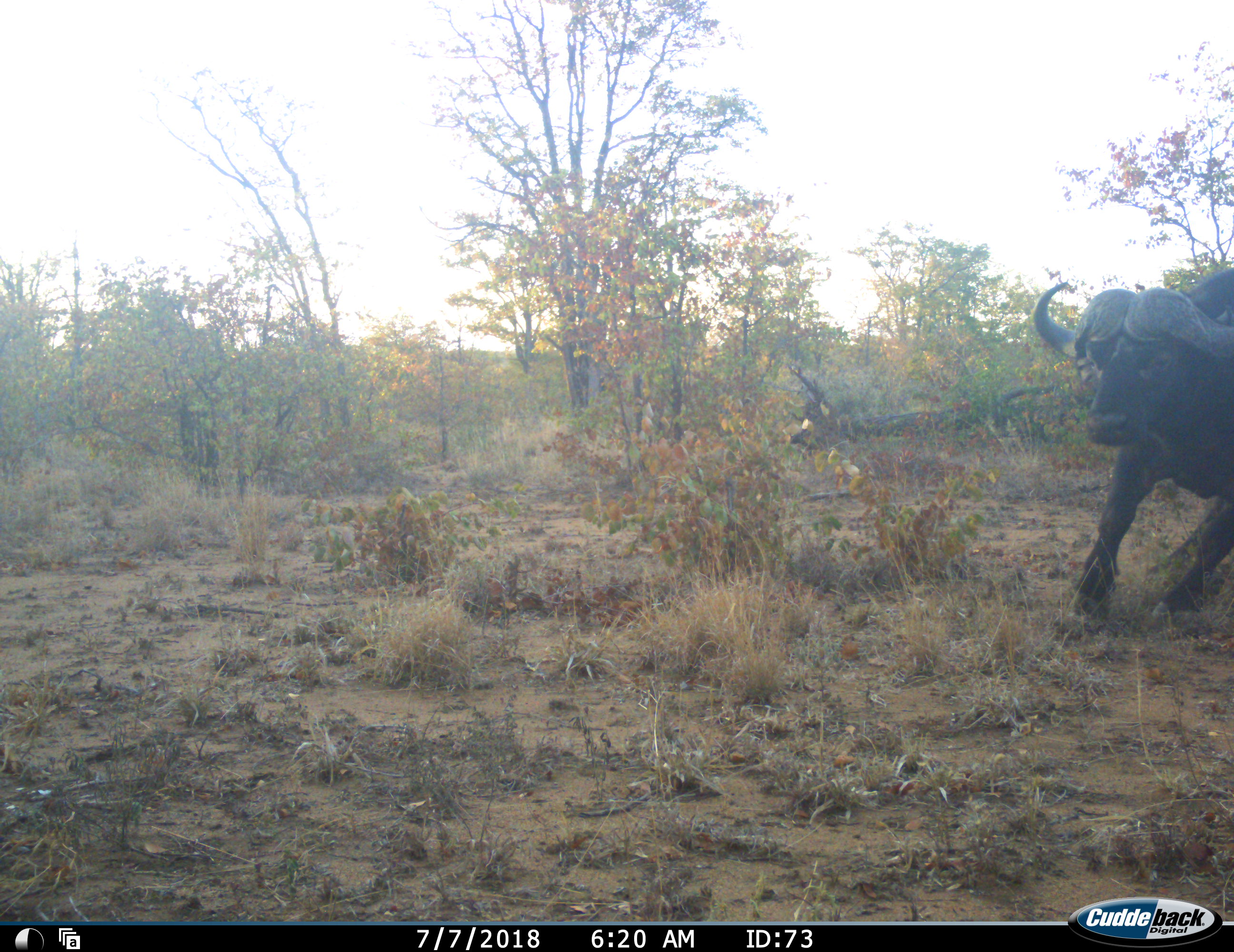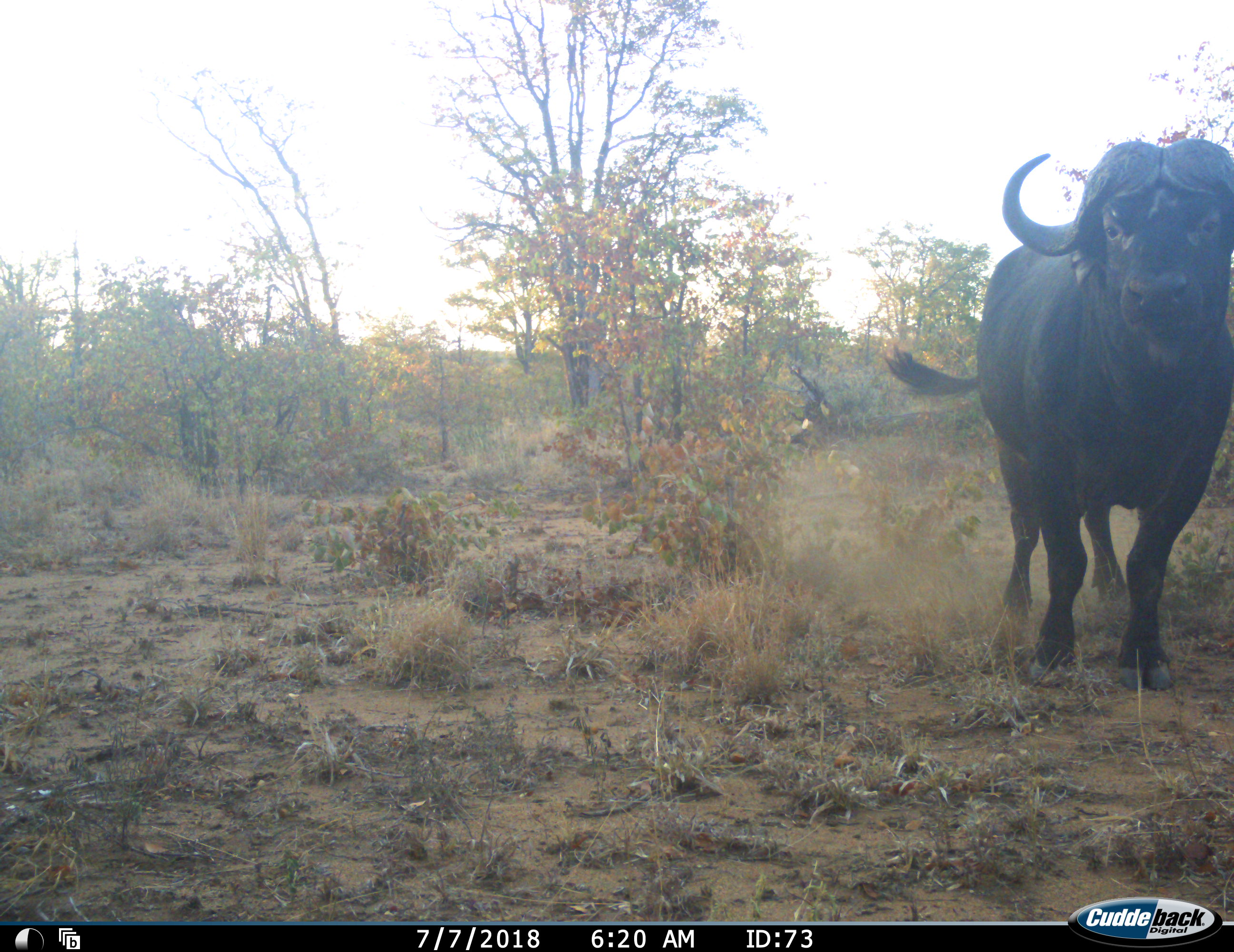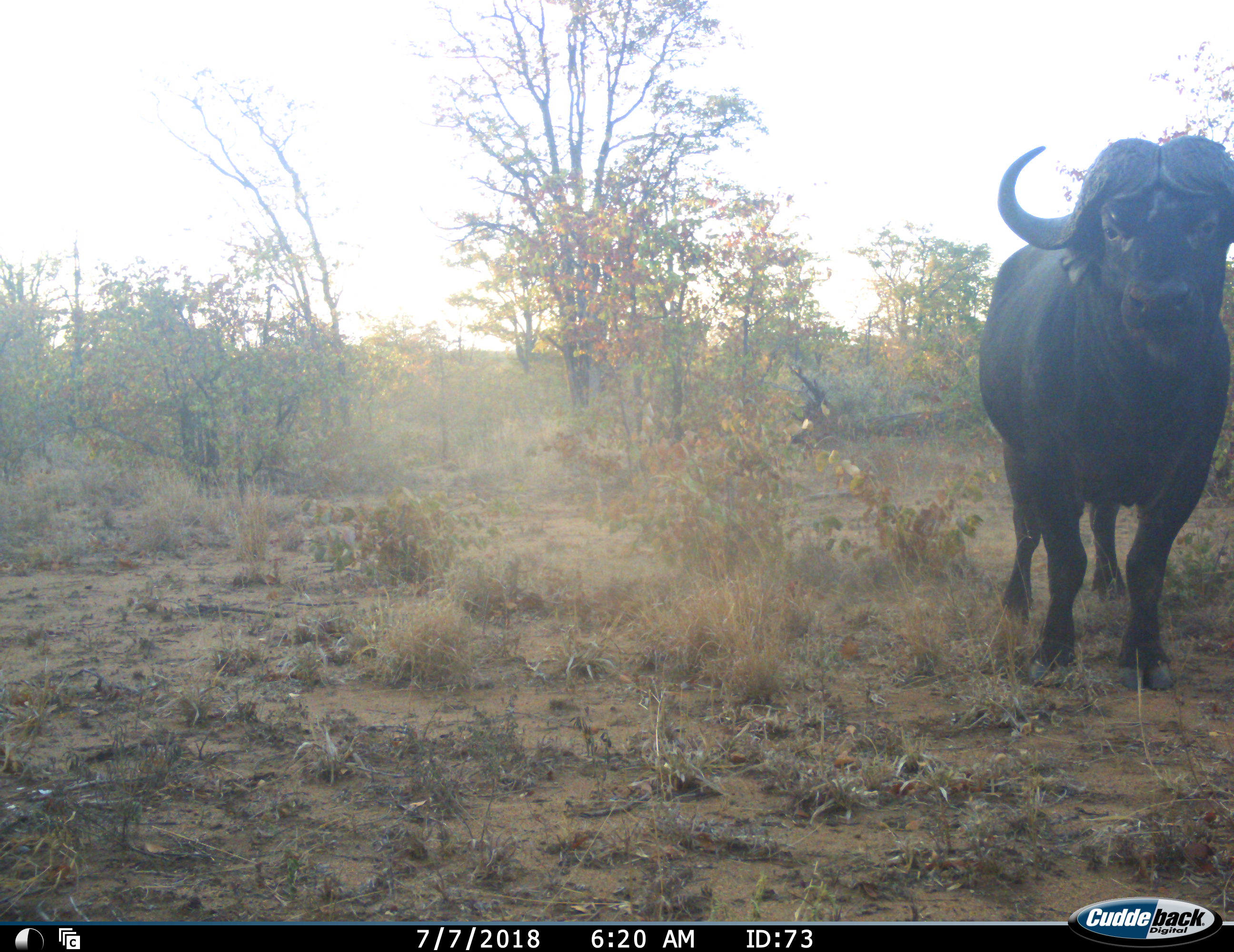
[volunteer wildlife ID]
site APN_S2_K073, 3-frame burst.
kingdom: Animalia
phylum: Chordata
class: Mammalia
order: Artiodactyla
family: Bovidae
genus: Syncerus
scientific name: Syncerus caffer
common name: african buffalo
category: buffalo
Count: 1.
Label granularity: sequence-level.